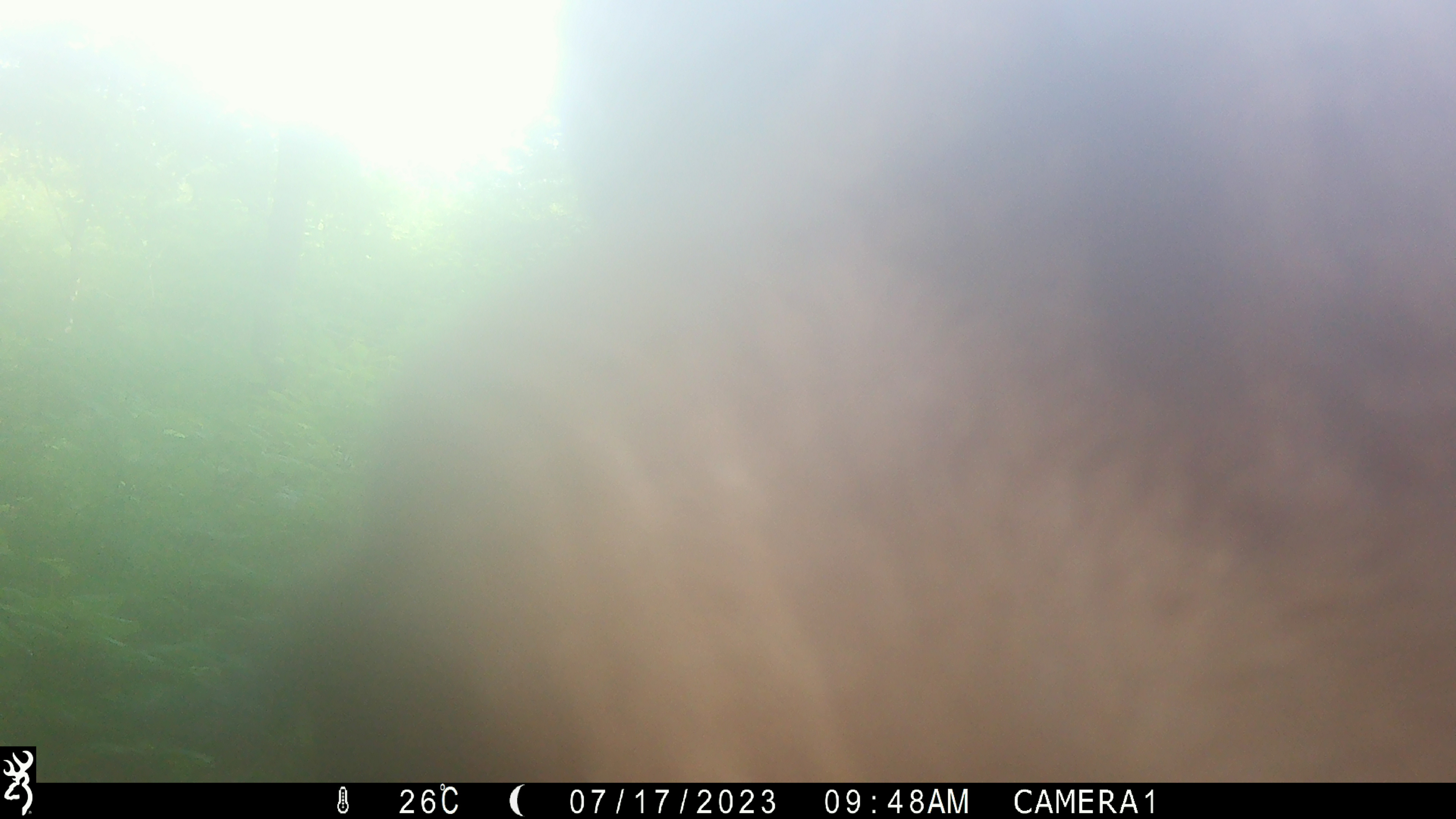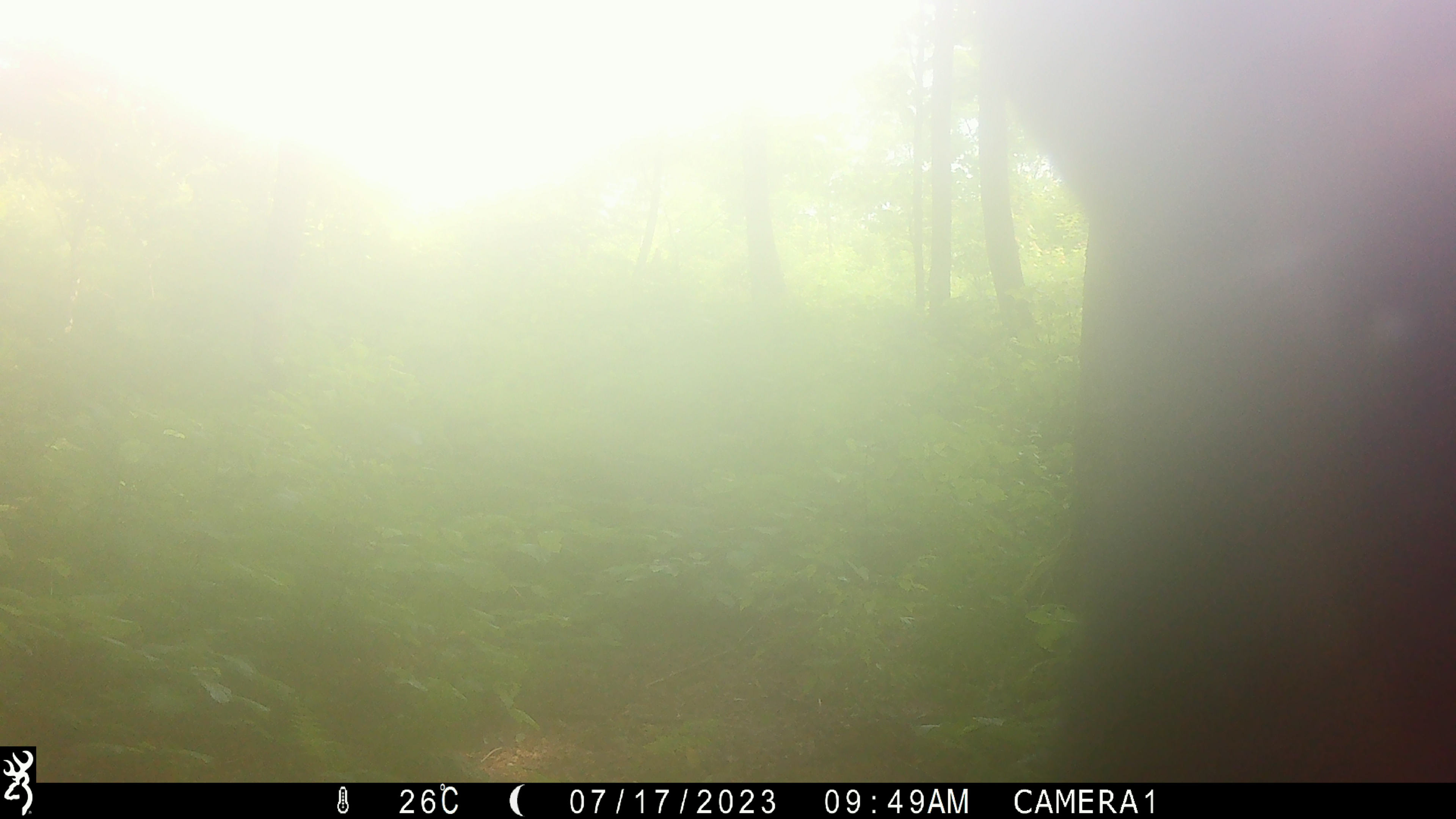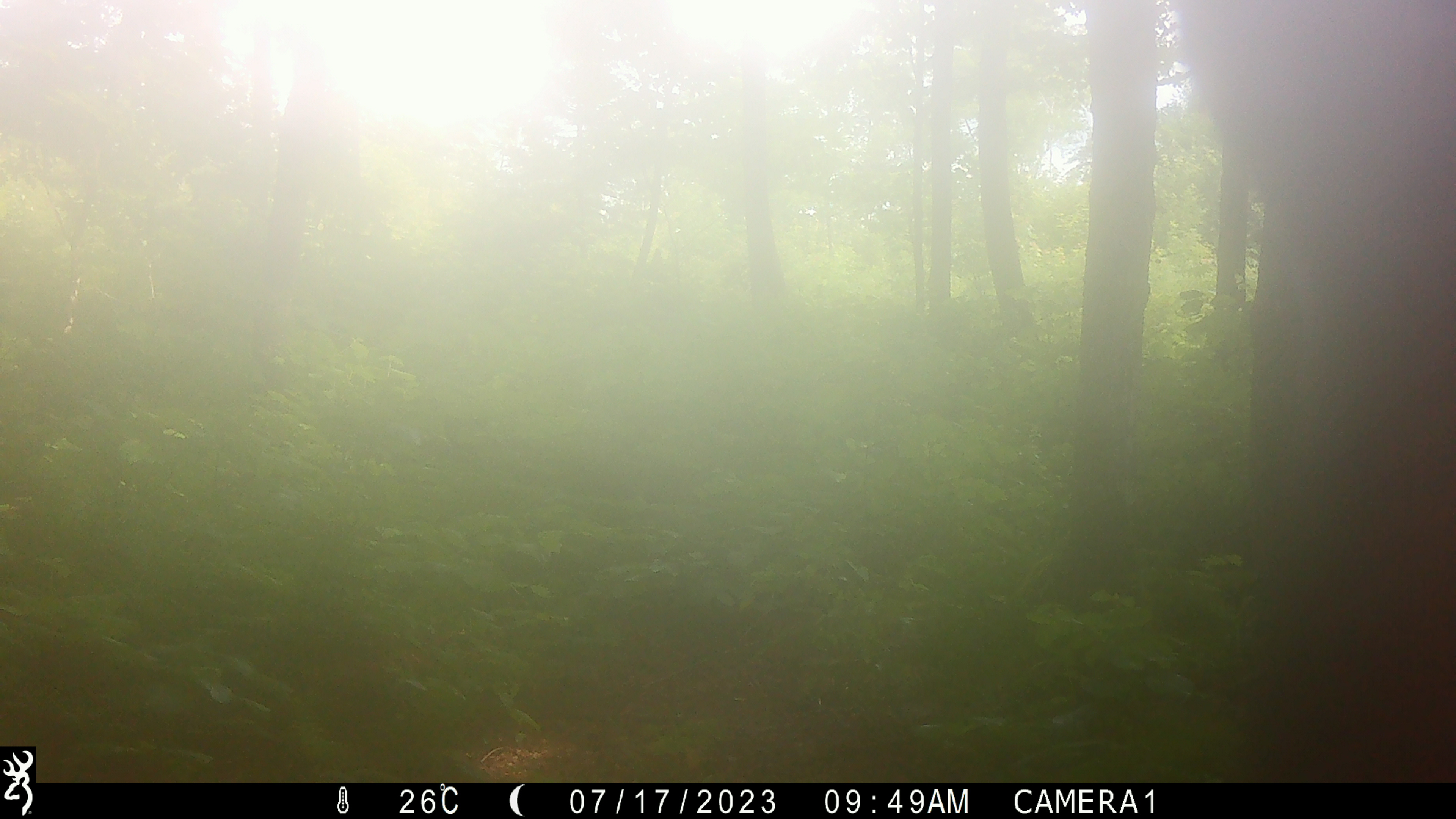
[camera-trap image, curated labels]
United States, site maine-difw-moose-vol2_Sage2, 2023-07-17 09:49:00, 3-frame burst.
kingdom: Animalia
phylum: Chordata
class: Mammalia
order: Artiodactyla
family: Cervidae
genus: Alces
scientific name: Alces alces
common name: moose